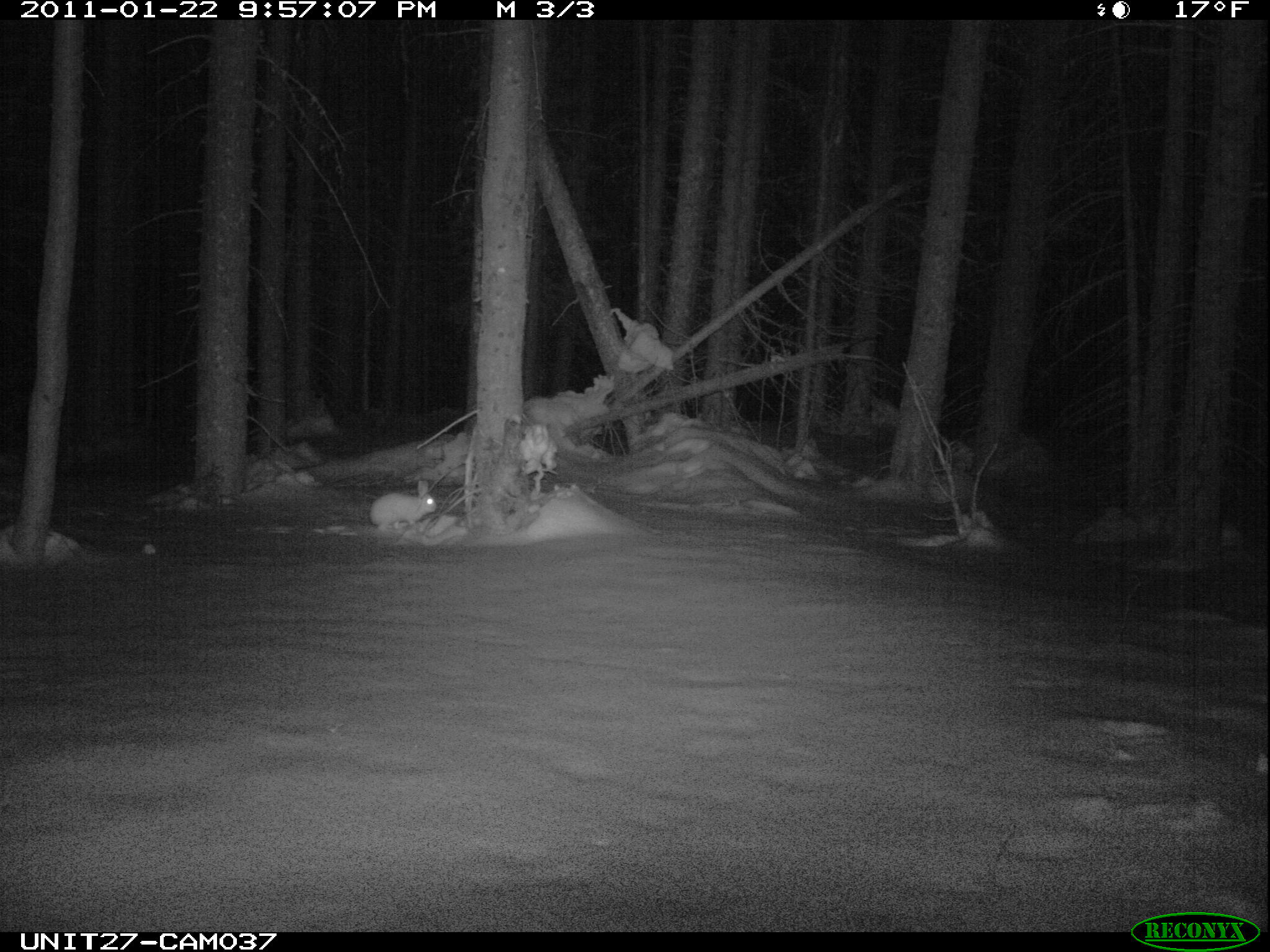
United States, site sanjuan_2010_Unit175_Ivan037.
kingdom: Animalia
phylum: Chordata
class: Mammalia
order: Lagomorpha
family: Leporidae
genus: Lepus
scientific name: Lepus americanus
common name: snowshoe hare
Lepus americanus (snowshoe hare).